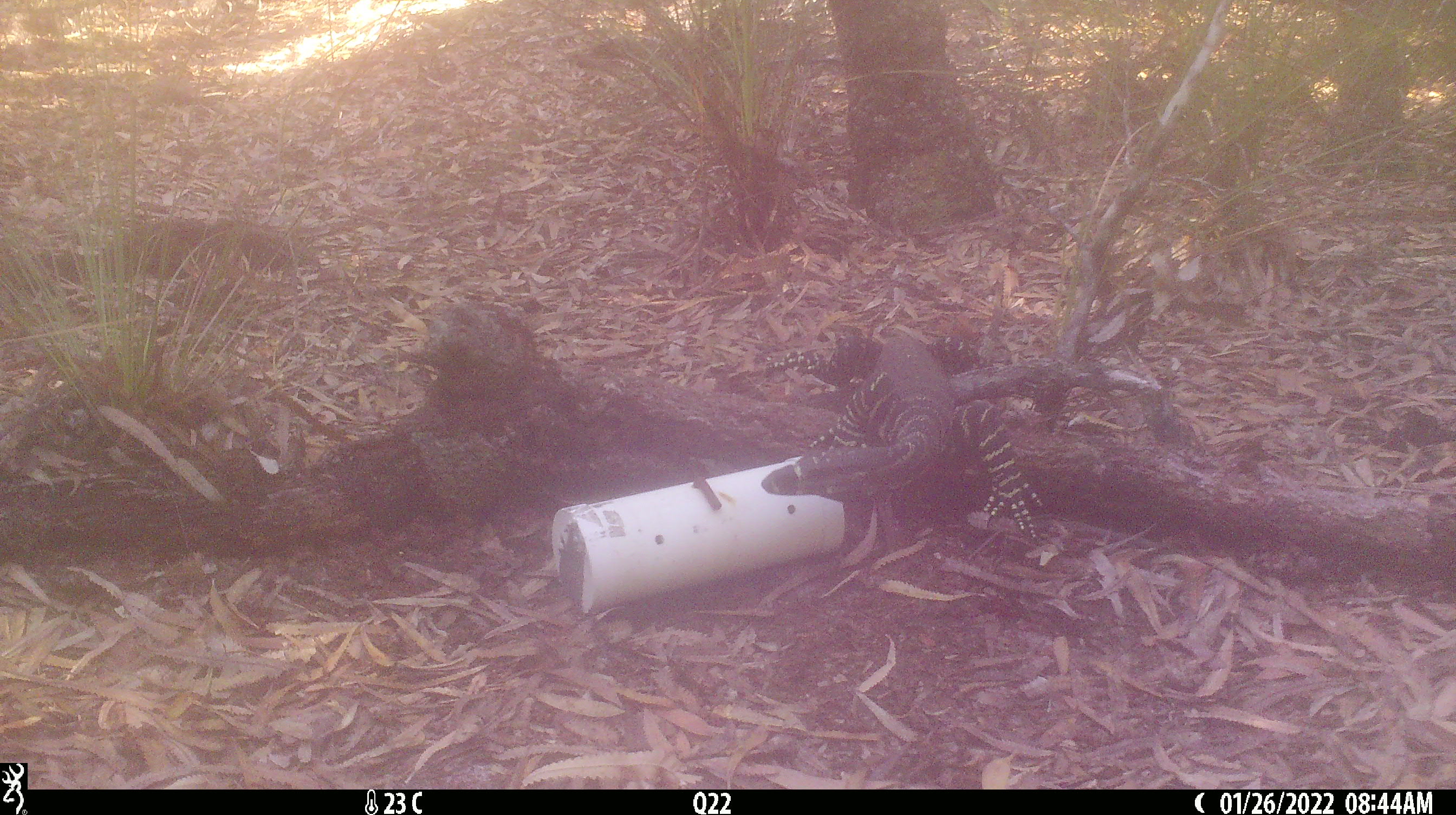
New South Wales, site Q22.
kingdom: Animalia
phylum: Chordata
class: Reptilia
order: Squamata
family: Varanidae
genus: Varanus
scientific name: Varanus varius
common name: lace monitor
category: goanna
Goanna (lace monitor) (Varanus varius).